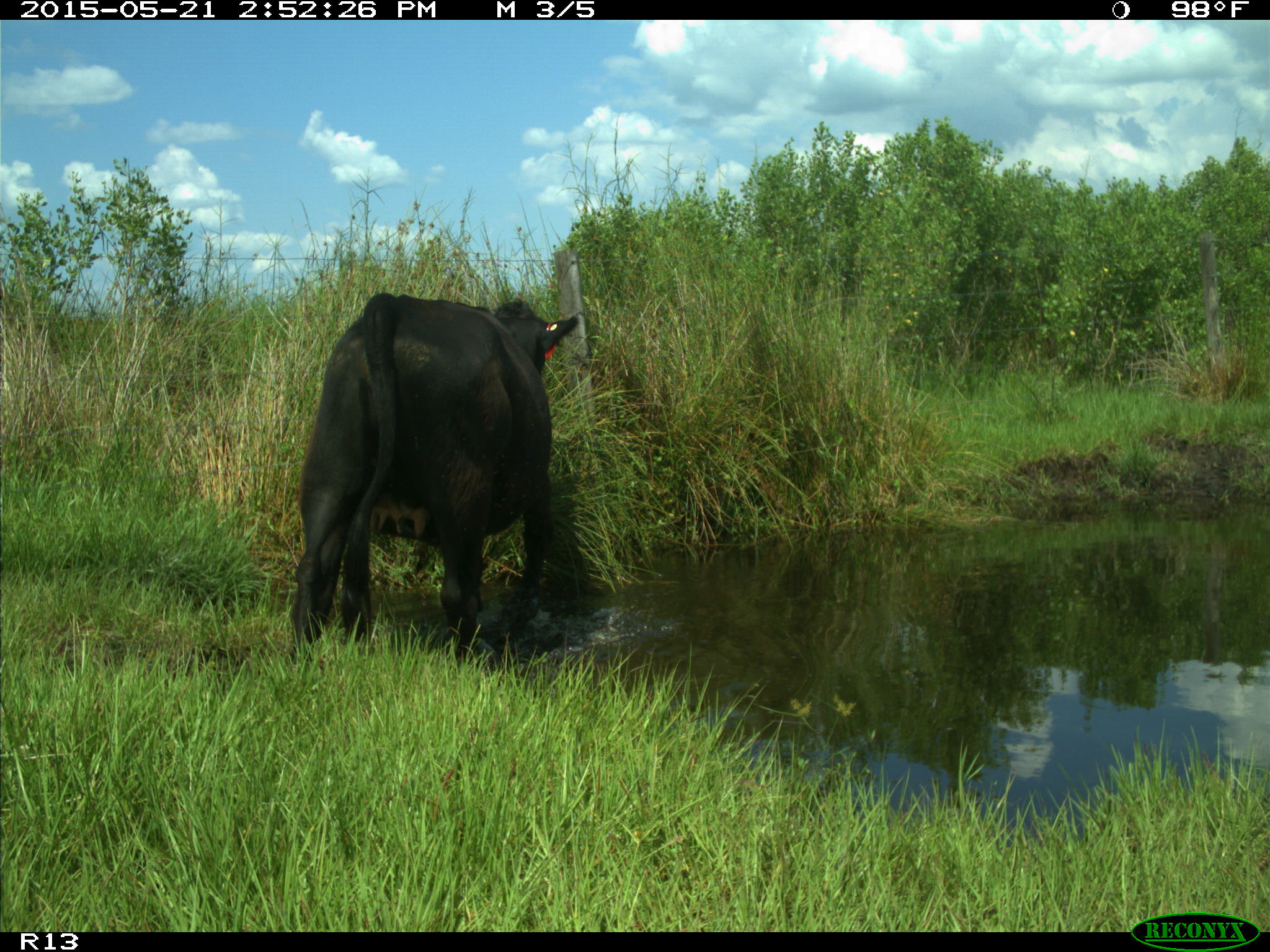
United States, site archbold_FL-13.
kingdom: Animalia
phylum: Chordata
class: Mammalia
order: Artiodactyla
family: Bovidae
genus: Bos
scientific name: Bos taurus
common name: domestic cow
Bos taurus (domestic cow).